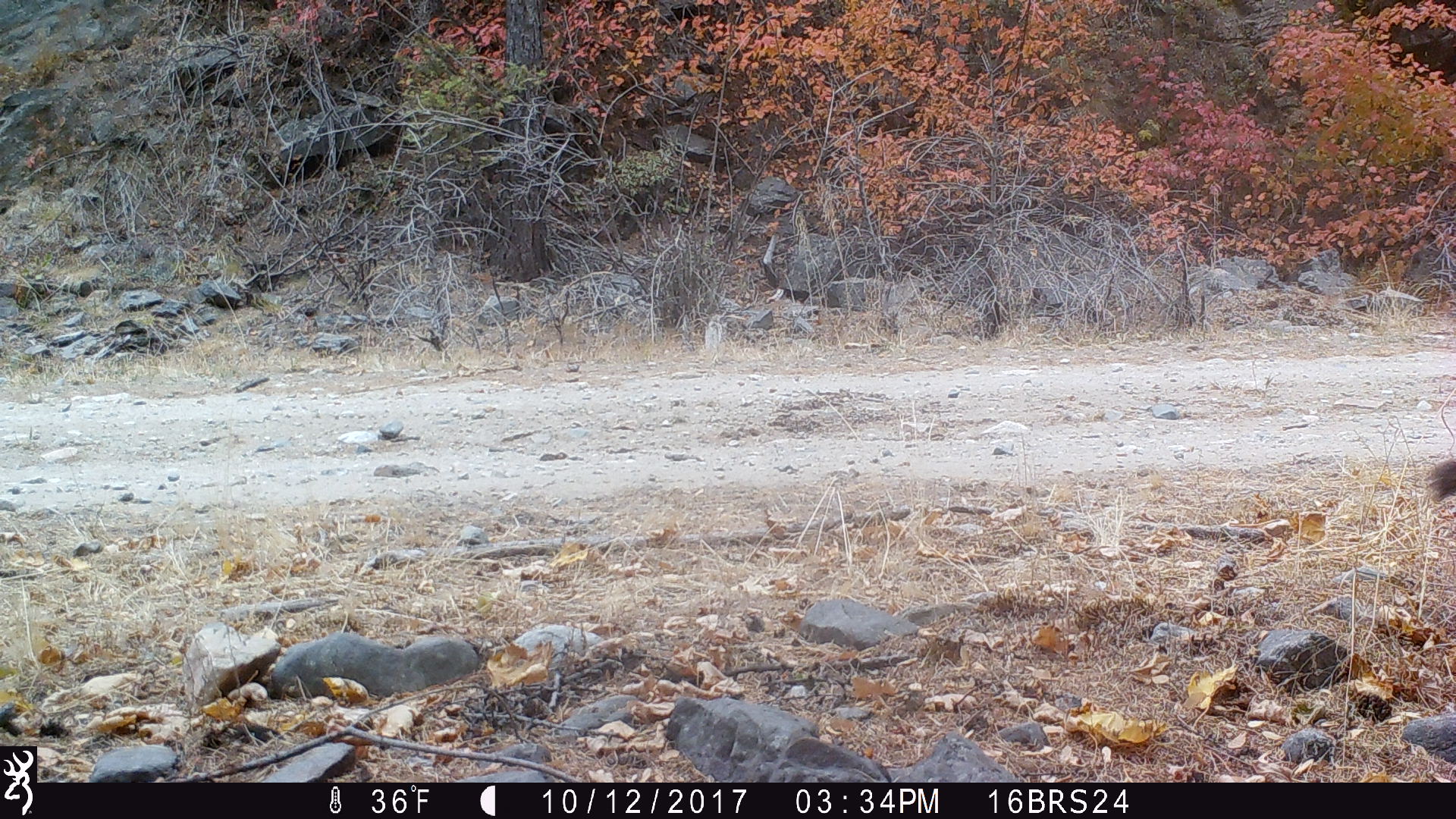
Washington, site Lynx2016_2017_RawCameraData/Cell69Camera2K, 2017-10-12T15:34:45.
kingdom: Animalia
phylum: Chordata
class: Mammalia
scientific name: Mammalia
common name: small mammal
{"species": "small mammal (Mammalia)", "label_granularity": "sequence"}